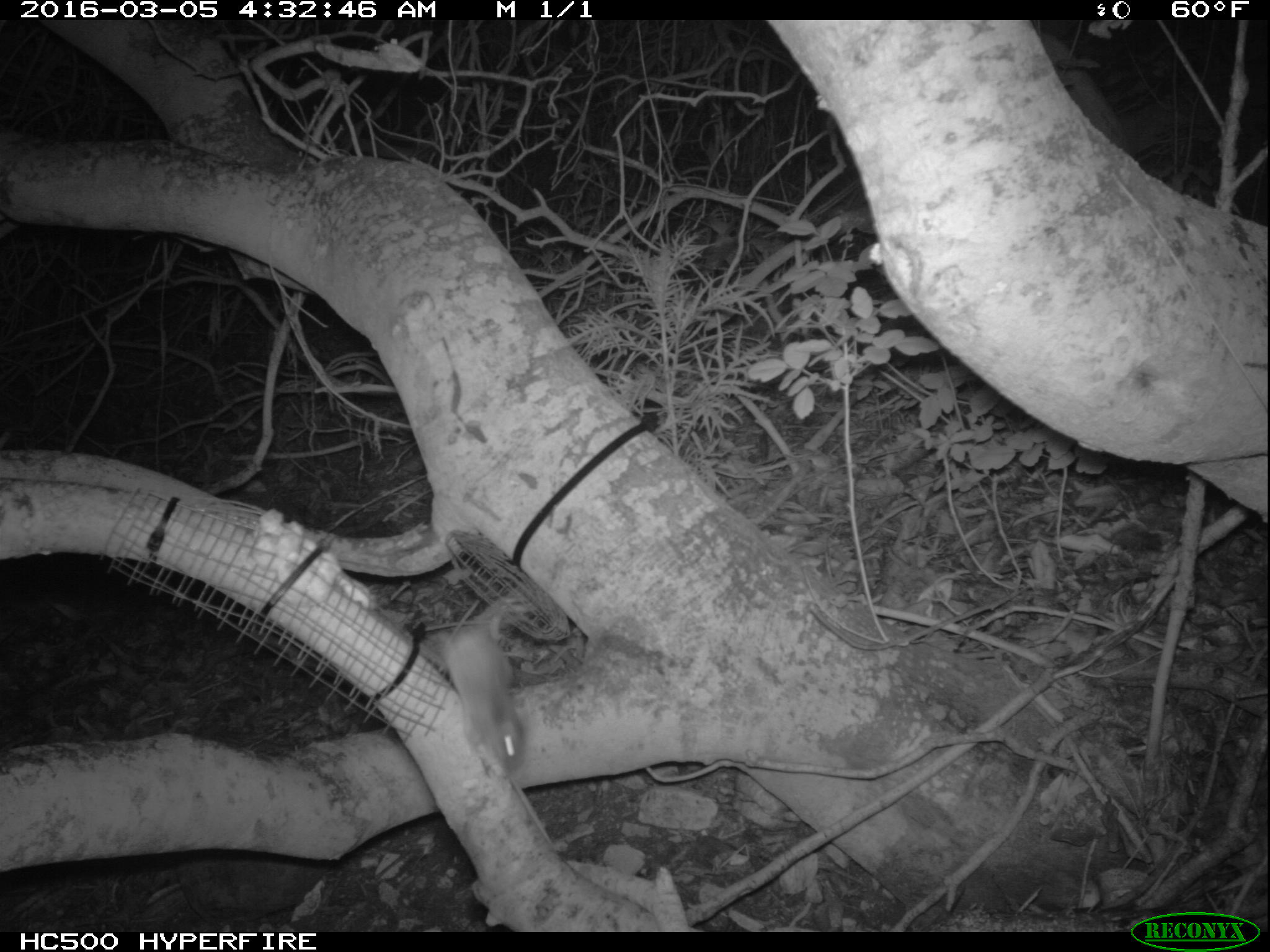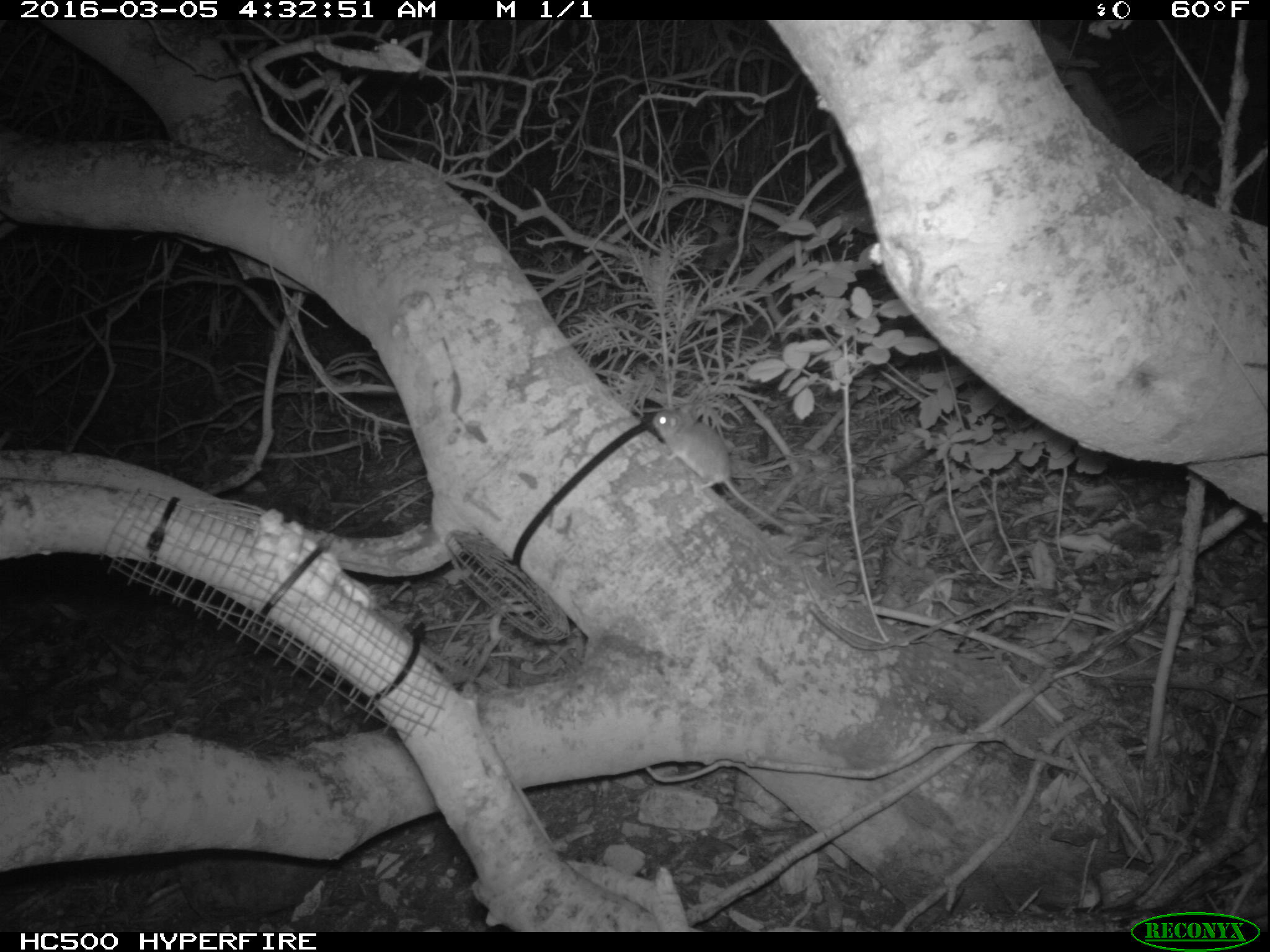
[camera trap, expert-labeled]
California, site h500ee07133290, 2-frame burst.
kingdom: Animalia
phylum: Chordata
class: Mammalia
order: Rodentia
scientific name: Rodentia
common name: rodent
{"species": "rodent (Rodentia)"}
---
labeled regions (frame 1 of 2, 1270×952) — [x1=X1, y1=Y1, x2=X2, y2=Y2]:
rodent: [x1=432, y1=602, x2=526, y2=778]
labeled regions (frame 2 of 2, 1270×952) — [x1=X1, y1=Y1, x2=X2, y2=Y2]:
rodent: [x1=655, y1=405, x2=792, y2=534]